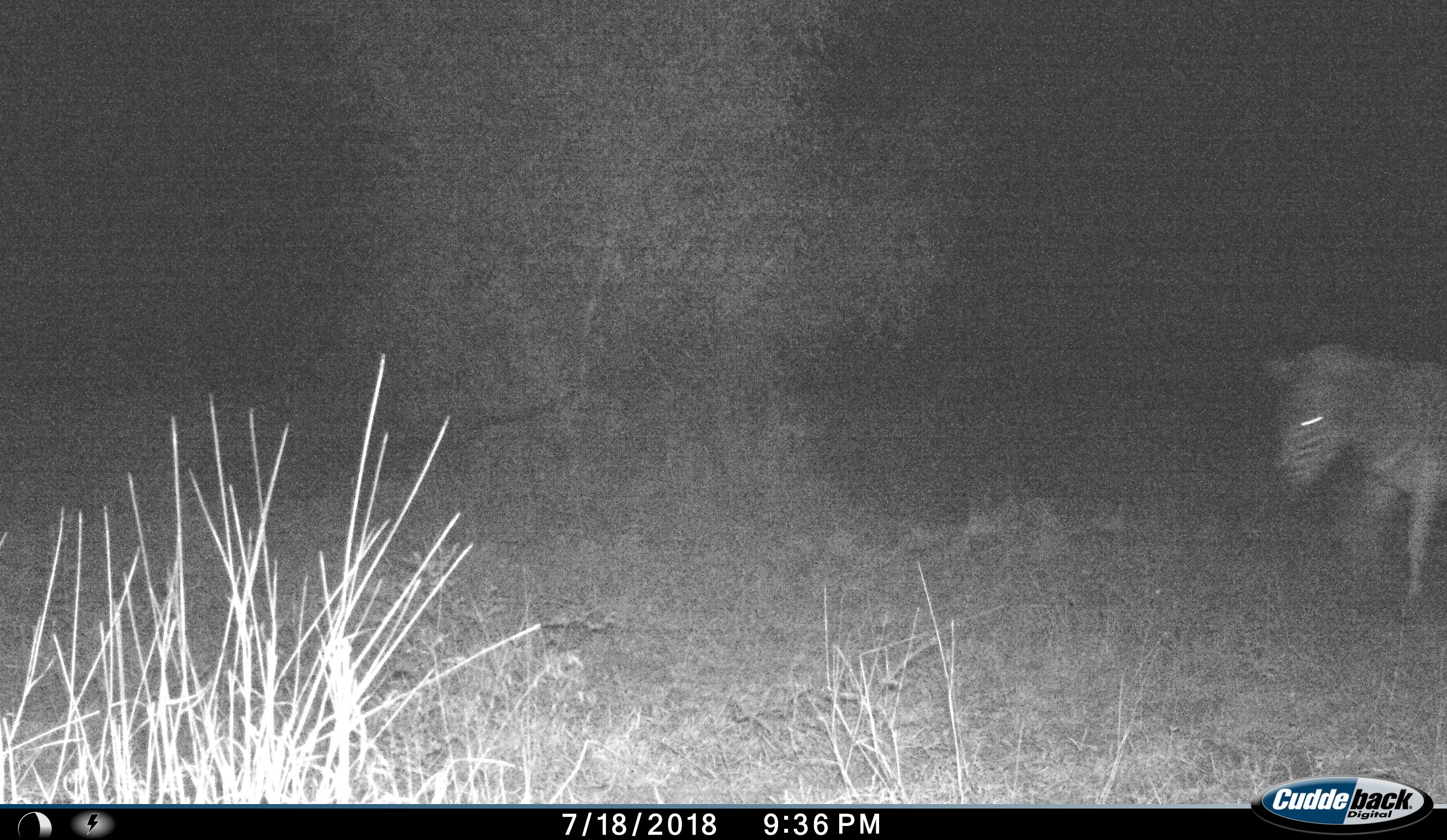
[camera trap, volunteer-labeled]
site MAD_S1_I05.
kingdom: Animalia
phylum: Chordata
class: Mammalia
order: Perissodactyla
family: Equidae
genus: Equus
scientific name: Equus quagga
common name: plains zebra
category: zebraplains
Zebraplains (plains zebra) (Equus quagga), count 1. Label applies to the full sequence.